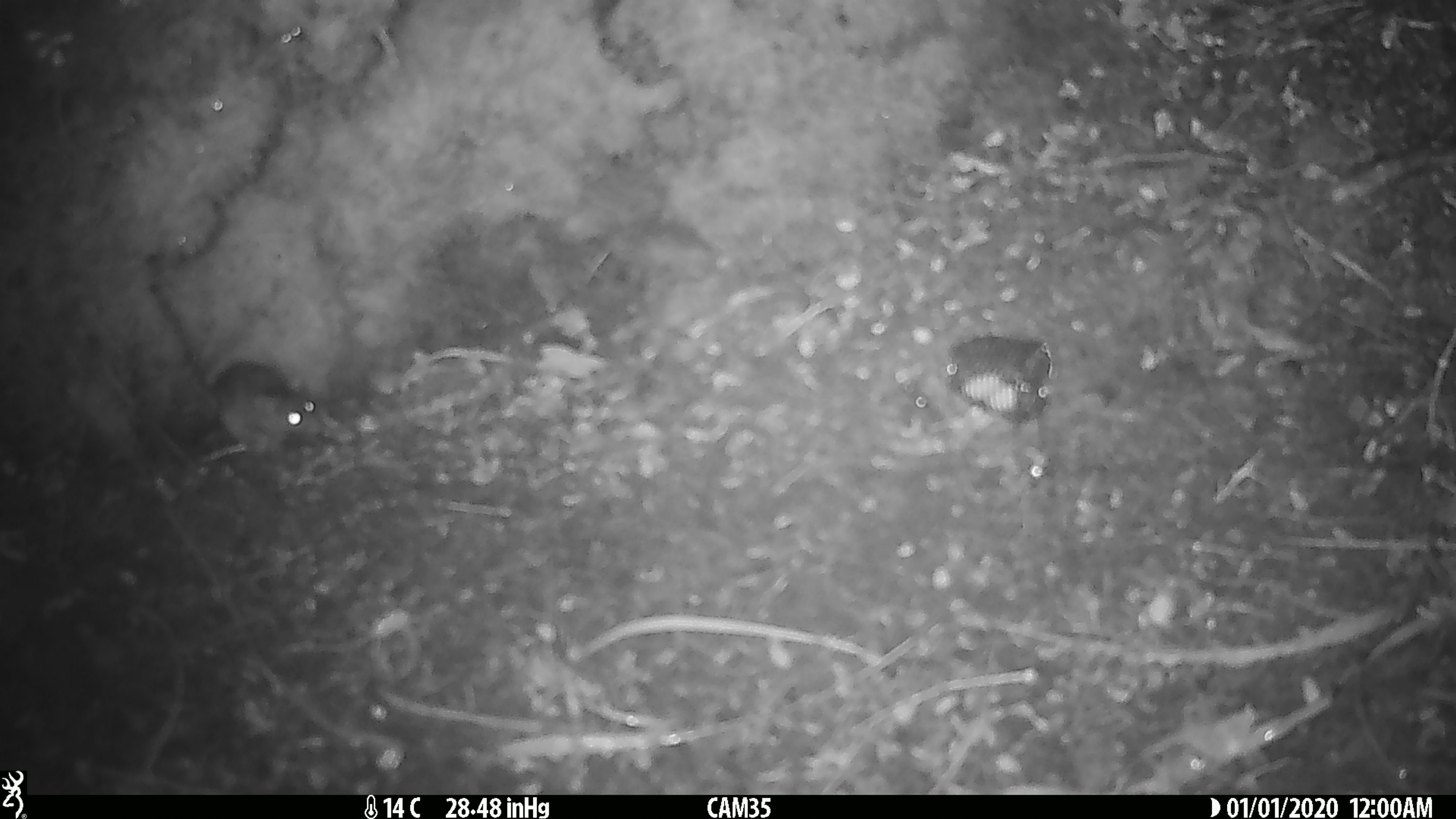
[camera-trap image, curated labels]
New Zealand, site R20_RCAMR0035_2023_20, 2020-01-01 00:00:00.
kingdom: Animalia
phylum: Chordata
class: Mammalia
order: Rodentia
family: Muridae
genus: Mus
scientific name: Mus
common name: mouse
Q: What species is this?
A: Mouse (Mus).